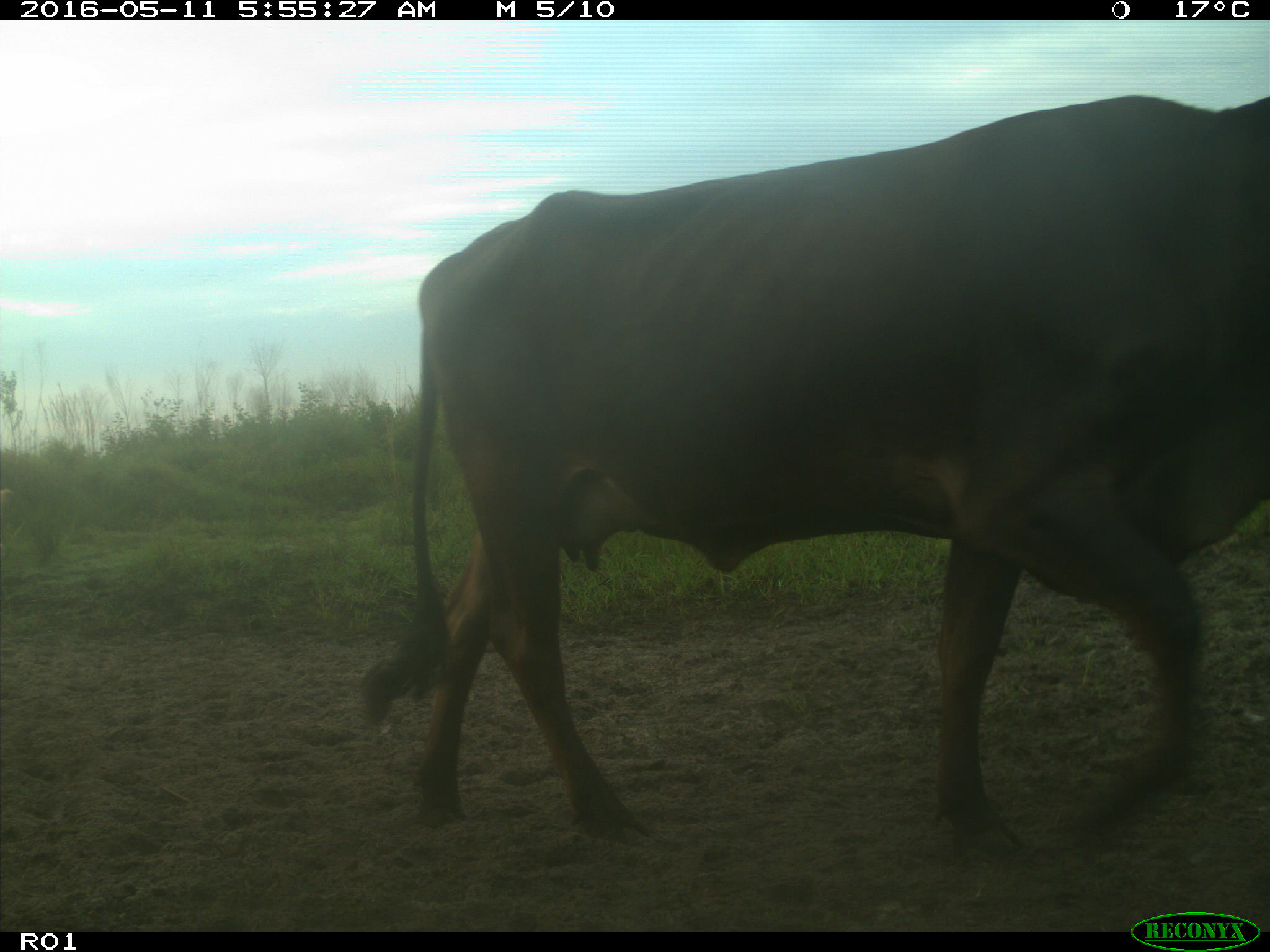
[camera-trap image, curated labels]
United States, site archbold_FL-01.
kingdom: Animalia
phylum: Chordata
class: Mammalia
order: Artiodactyla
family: Bovidae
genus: Bos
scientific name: Bos taurus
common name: domestic cow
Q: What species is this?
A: Bos taurus (domestic cow).